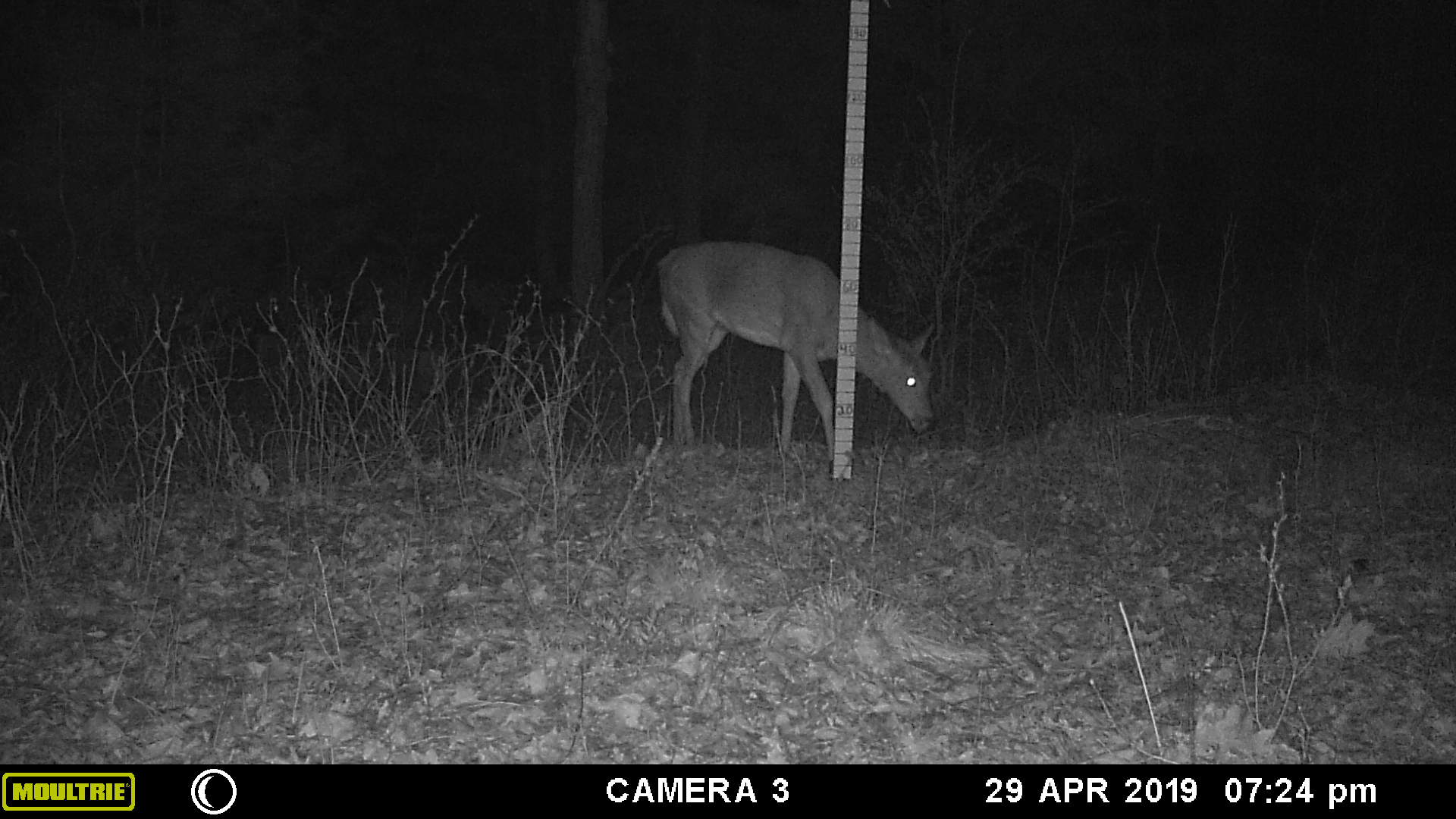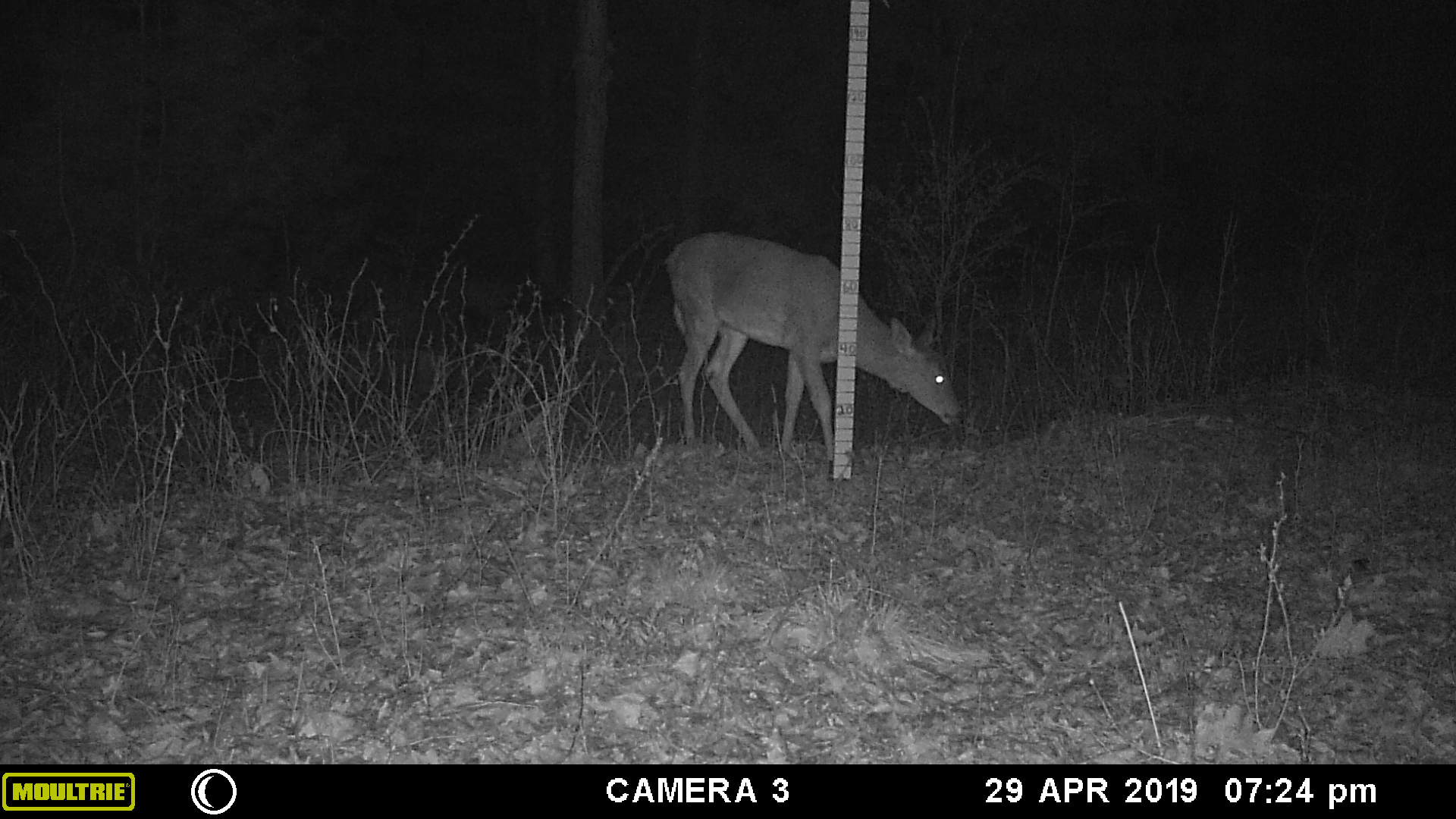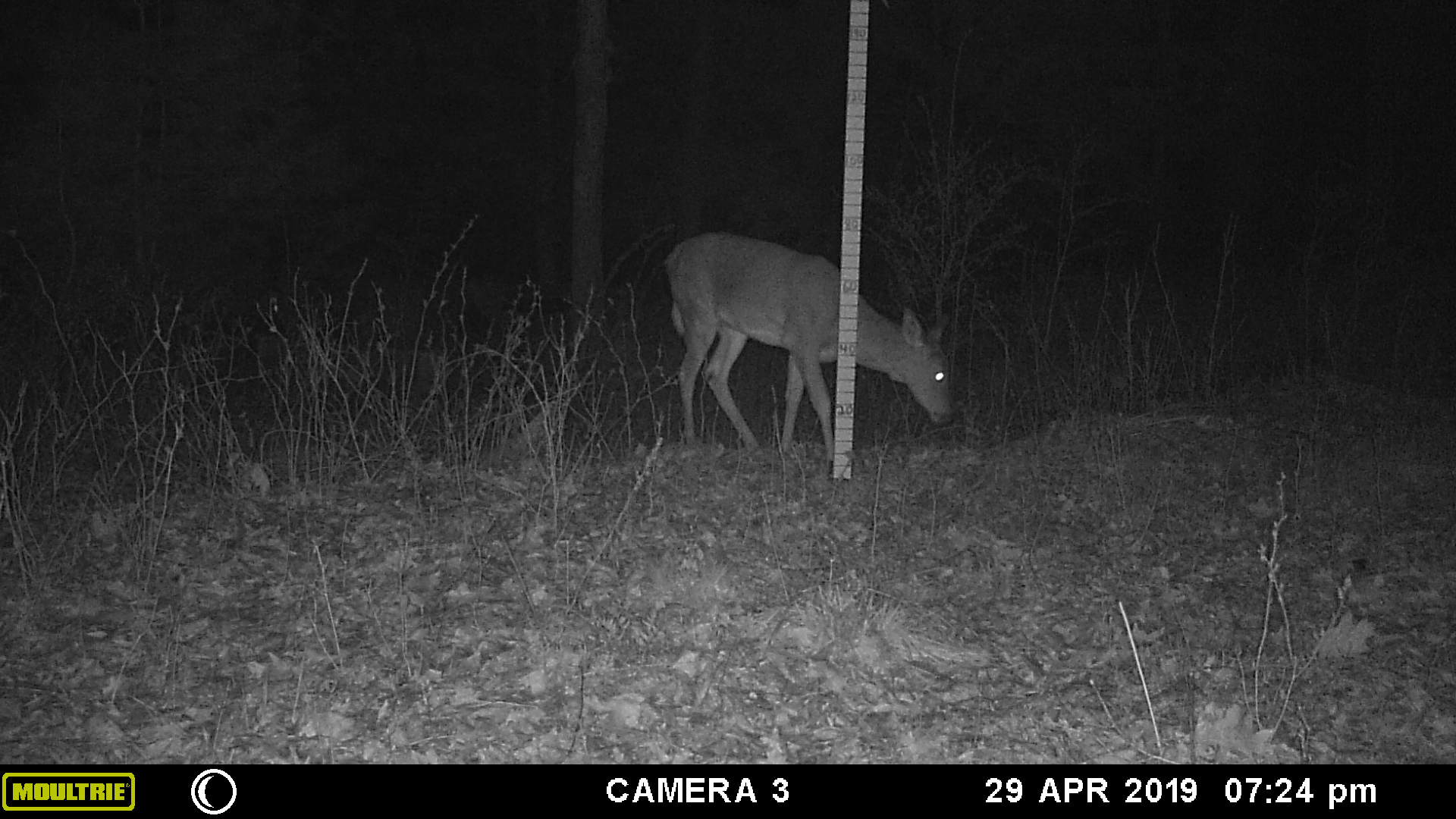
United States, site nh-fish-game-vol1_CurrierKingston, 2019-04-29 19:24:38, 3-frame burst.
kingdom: Animalia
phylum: Chordata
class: Mammalia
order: Artiodactyla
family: Cervidae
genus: Odocoileus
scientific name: Odocoileus virginianus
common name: white-tailed deer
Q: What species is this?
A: White-tailed deer (Odocoileus virginianus).